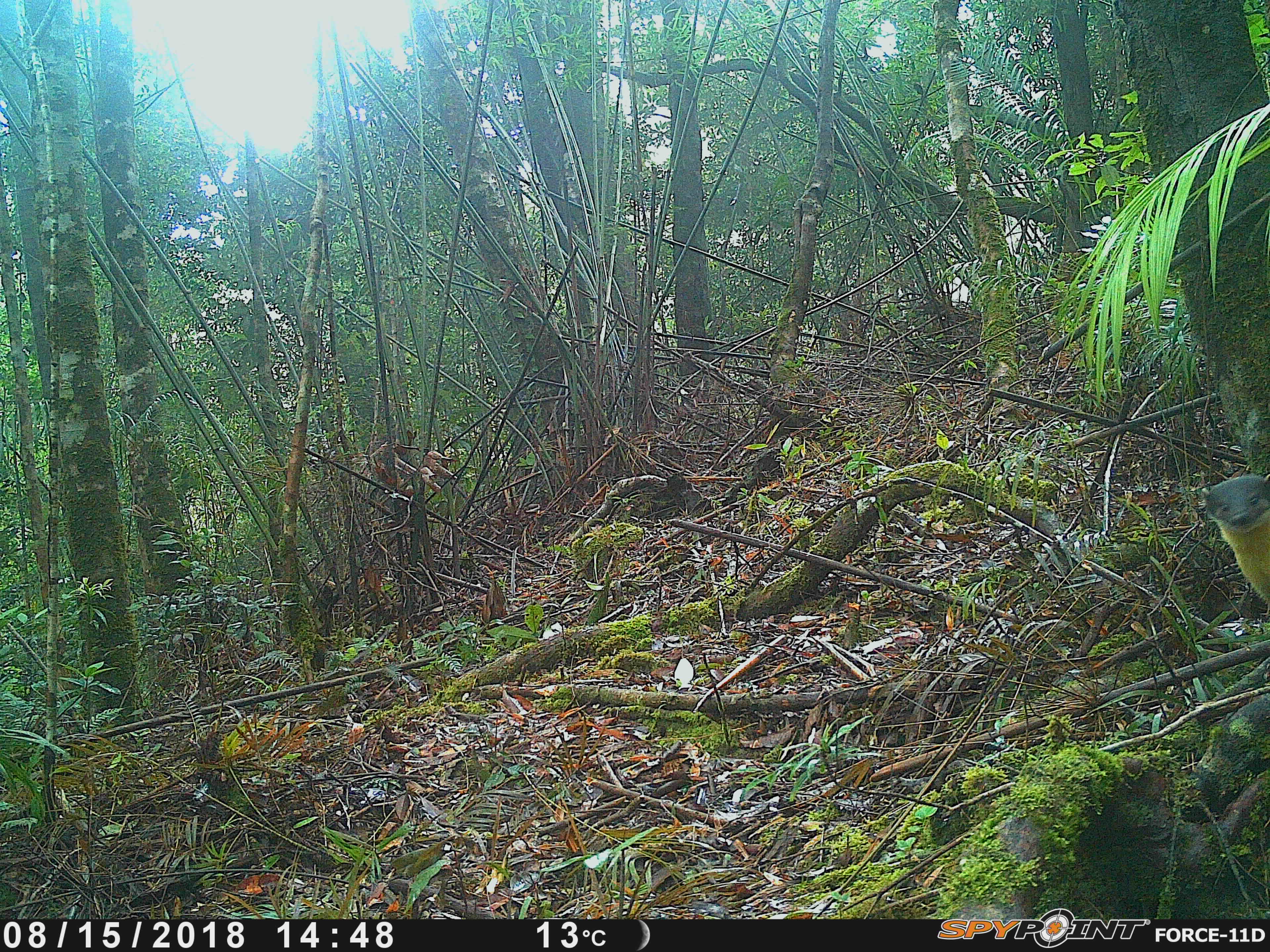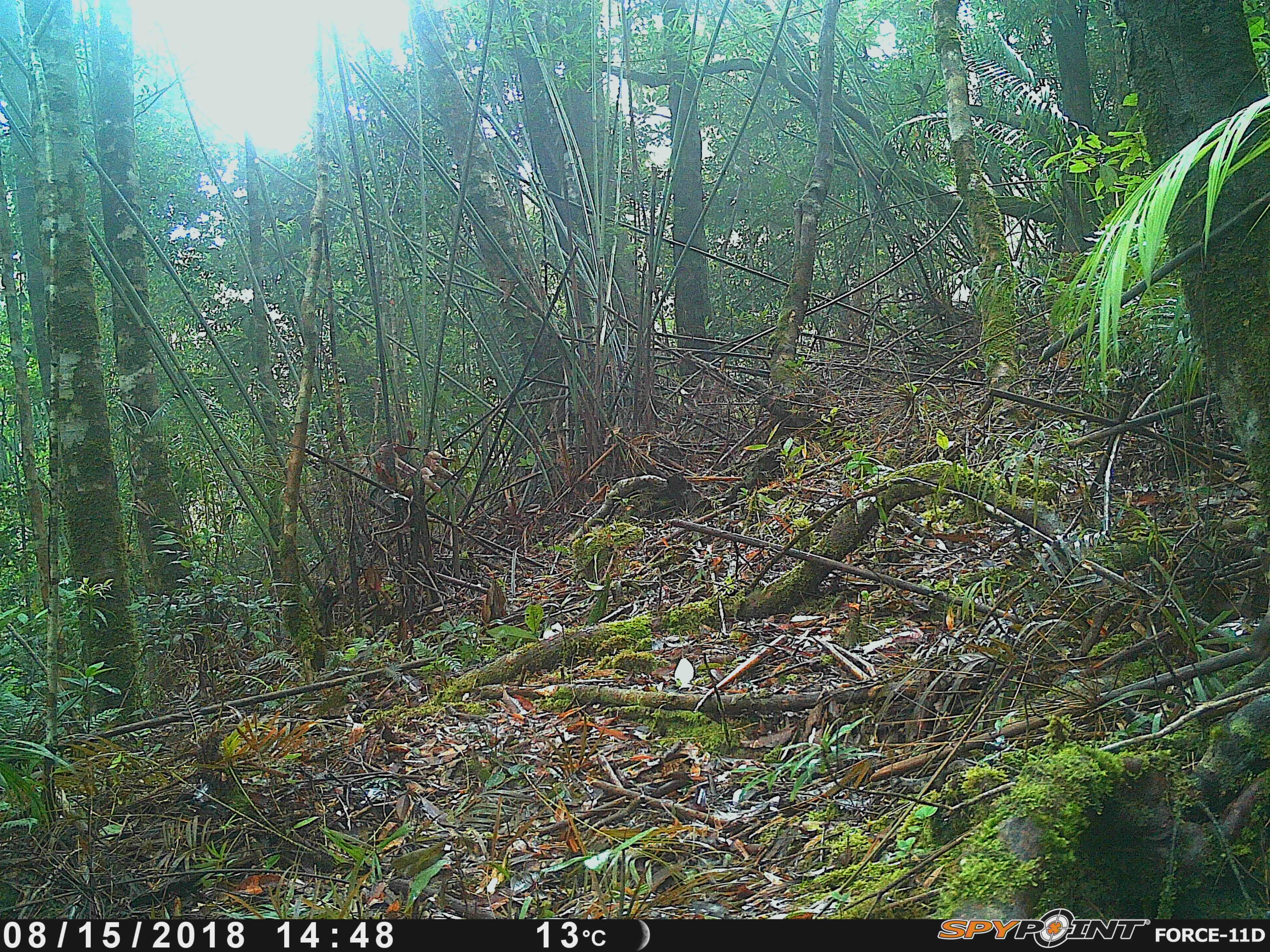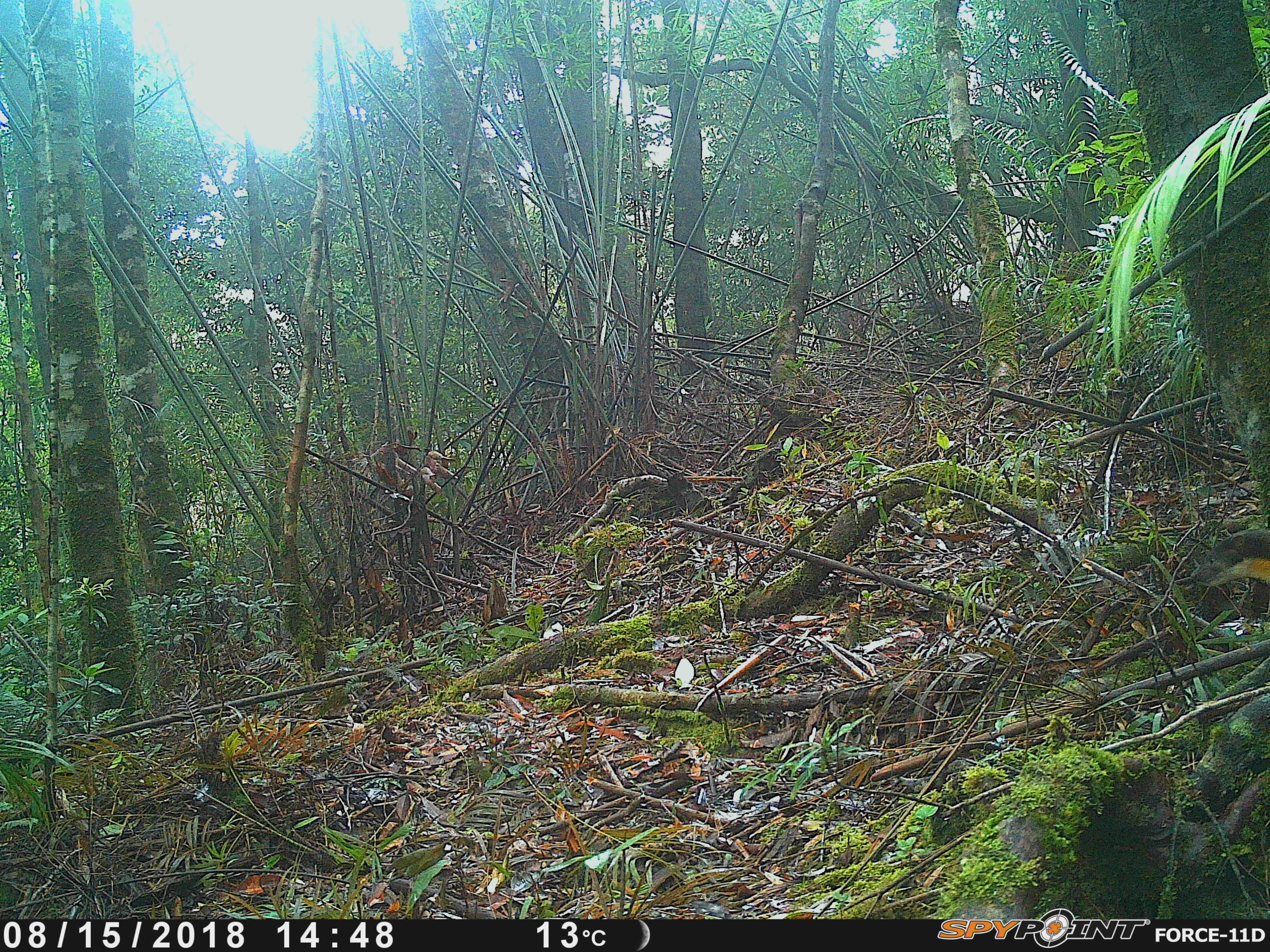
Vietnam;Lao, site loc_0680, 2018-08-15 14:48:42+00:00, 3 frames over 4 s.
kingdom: Animalia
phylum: Chordata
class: Mammalia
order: Carnivora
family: Mustelidae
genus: Martes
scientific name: Martes flavigula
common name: yellow-throated marten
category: yellow throated marten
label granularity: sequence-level